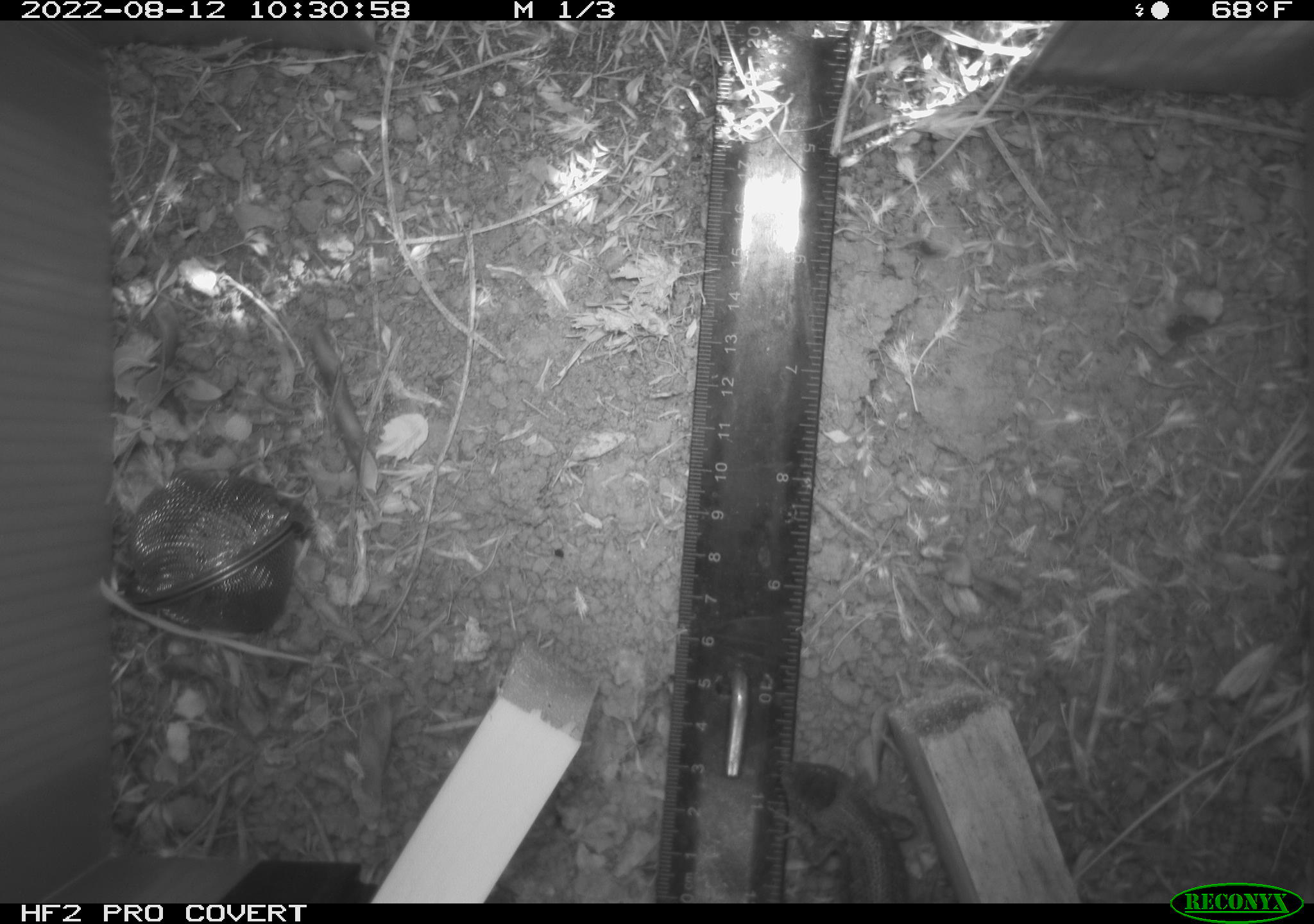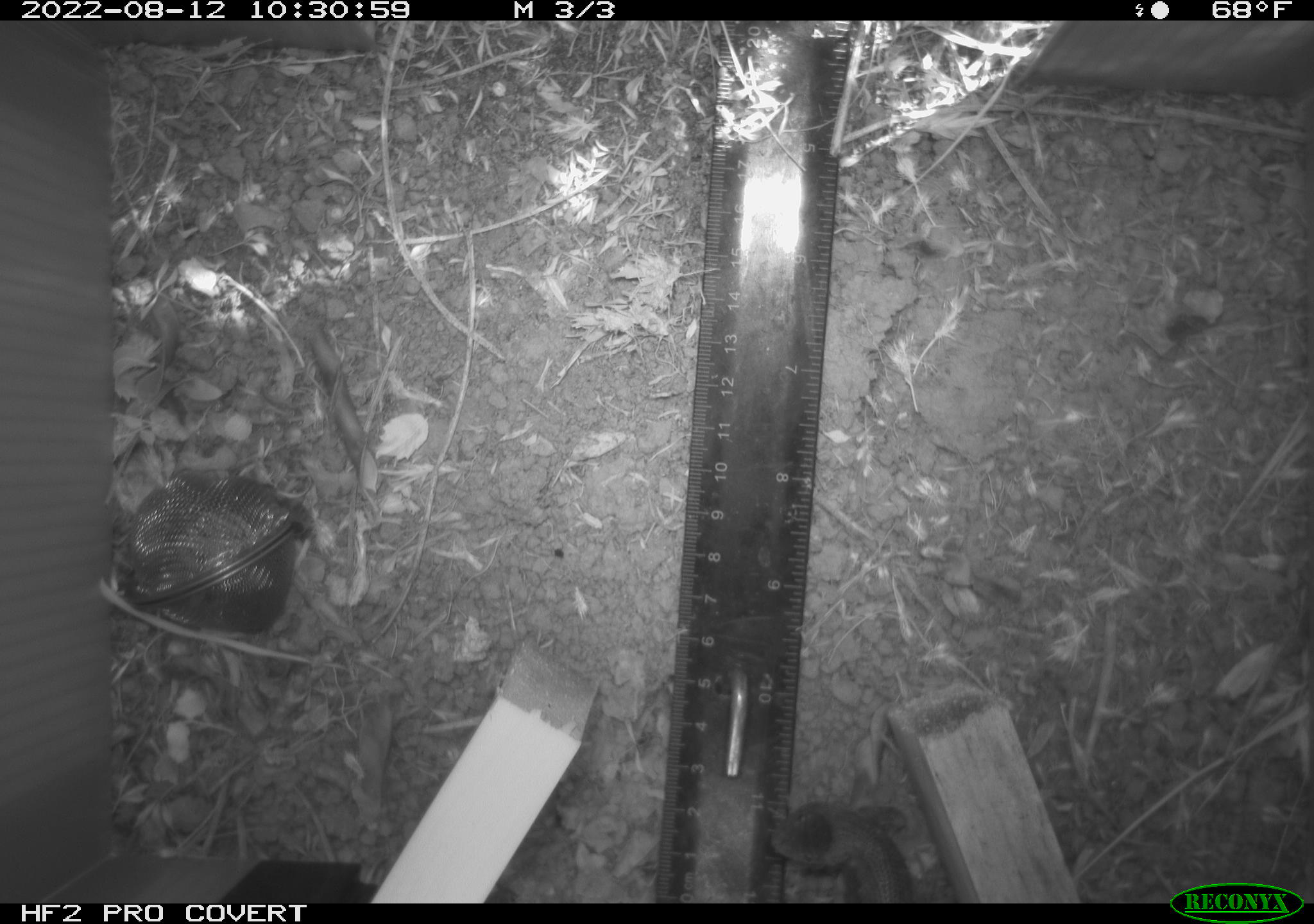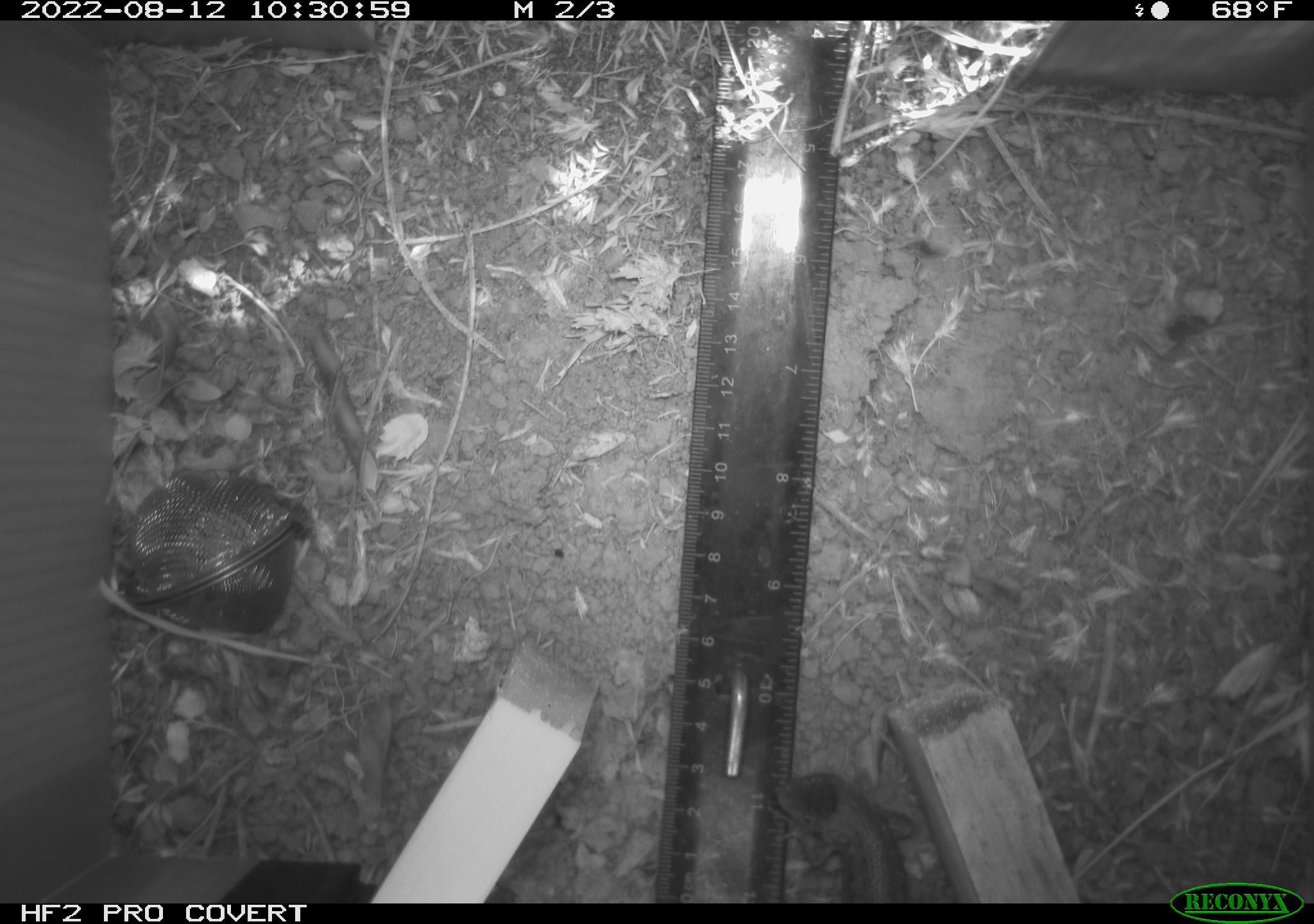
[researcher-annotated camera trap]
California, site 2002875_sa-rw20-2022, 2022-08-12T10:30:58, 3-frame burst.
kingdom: Animalia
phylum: Chordata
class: Reptilia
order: Squamata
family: Phrynosomatidae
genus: Sceloporus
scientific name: Sceloporus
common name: spiny lizards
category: sceloporus species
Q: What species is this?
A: Sceloporus species (spiny lizards) (Sceloporus).